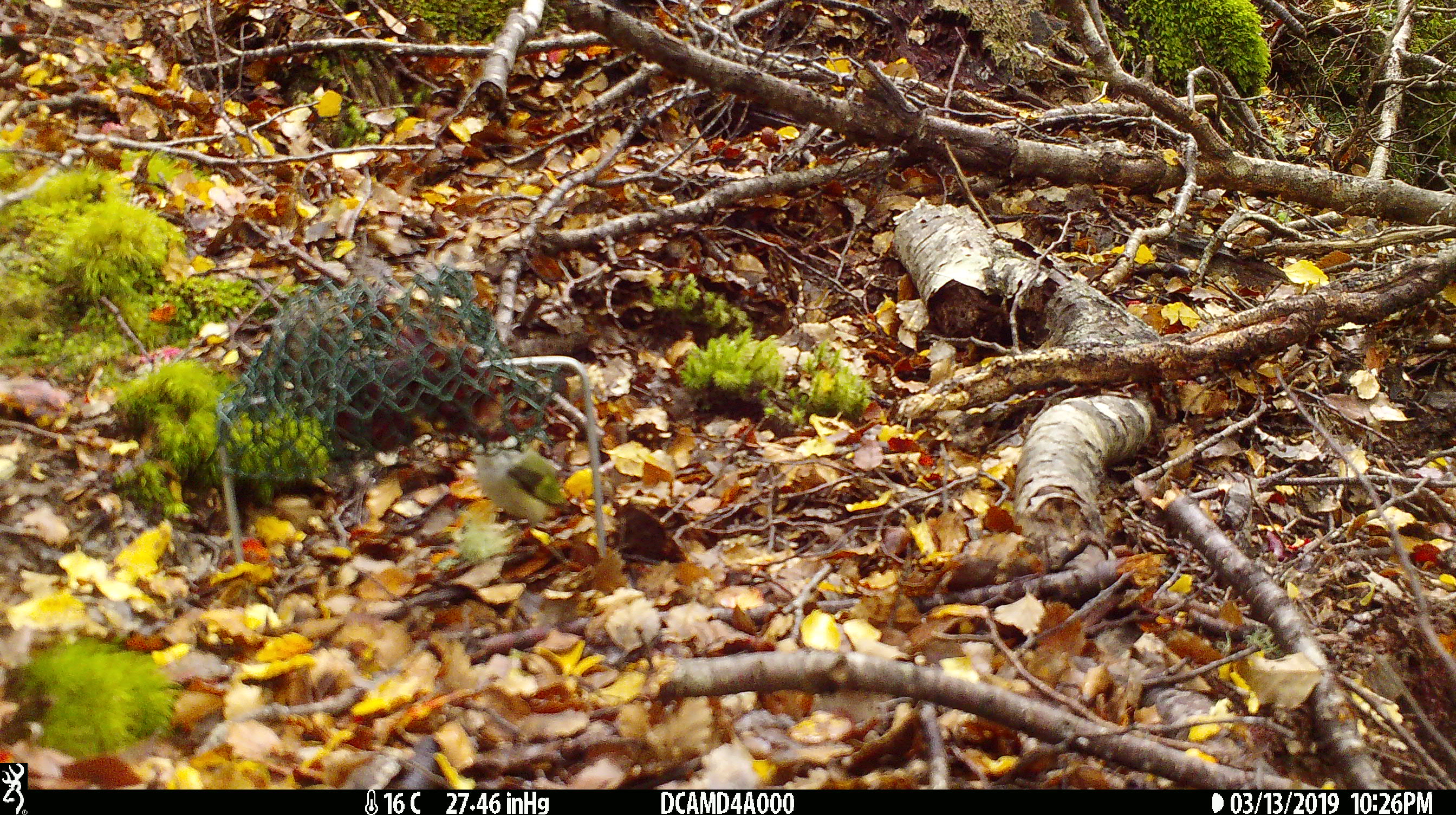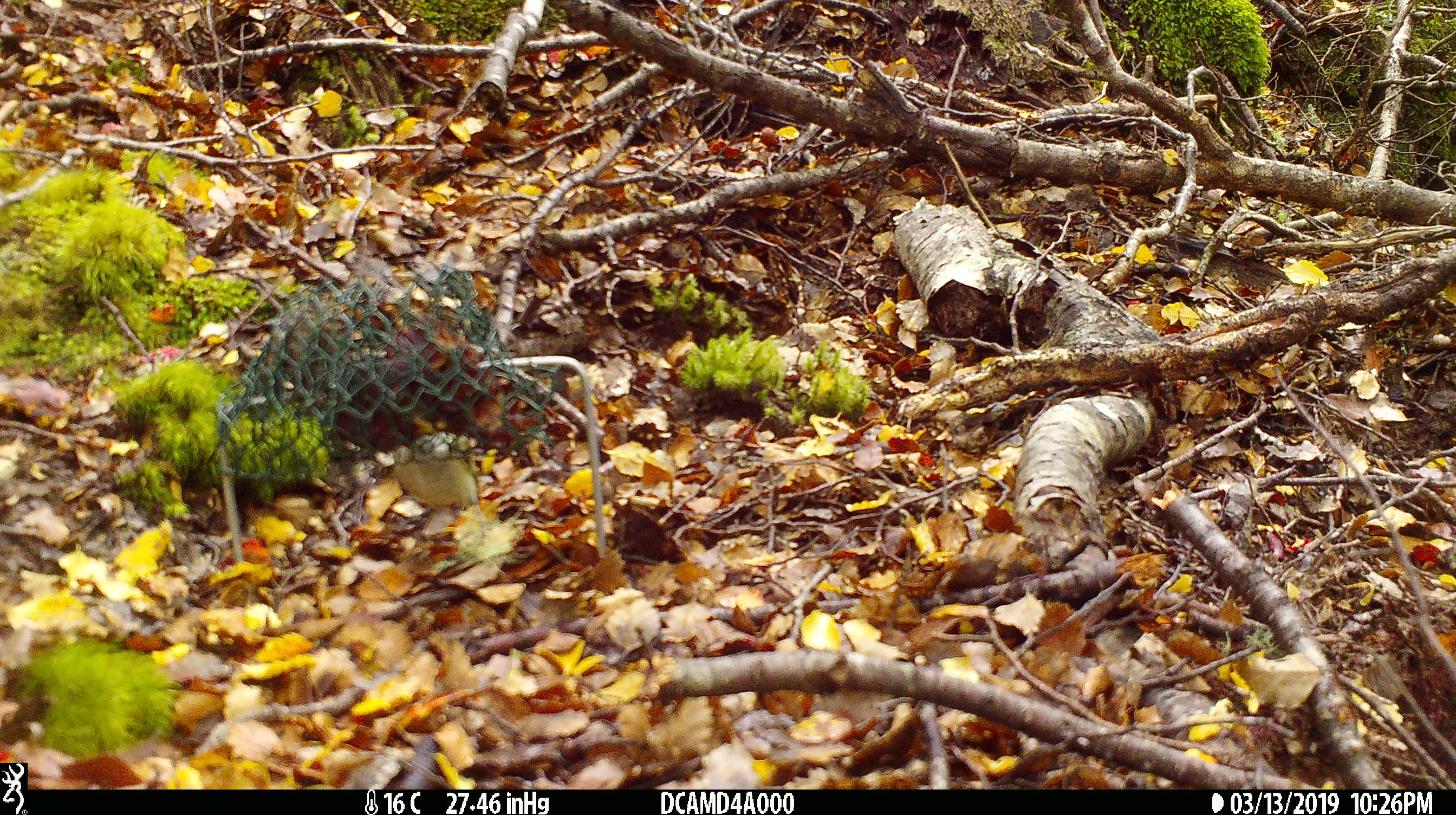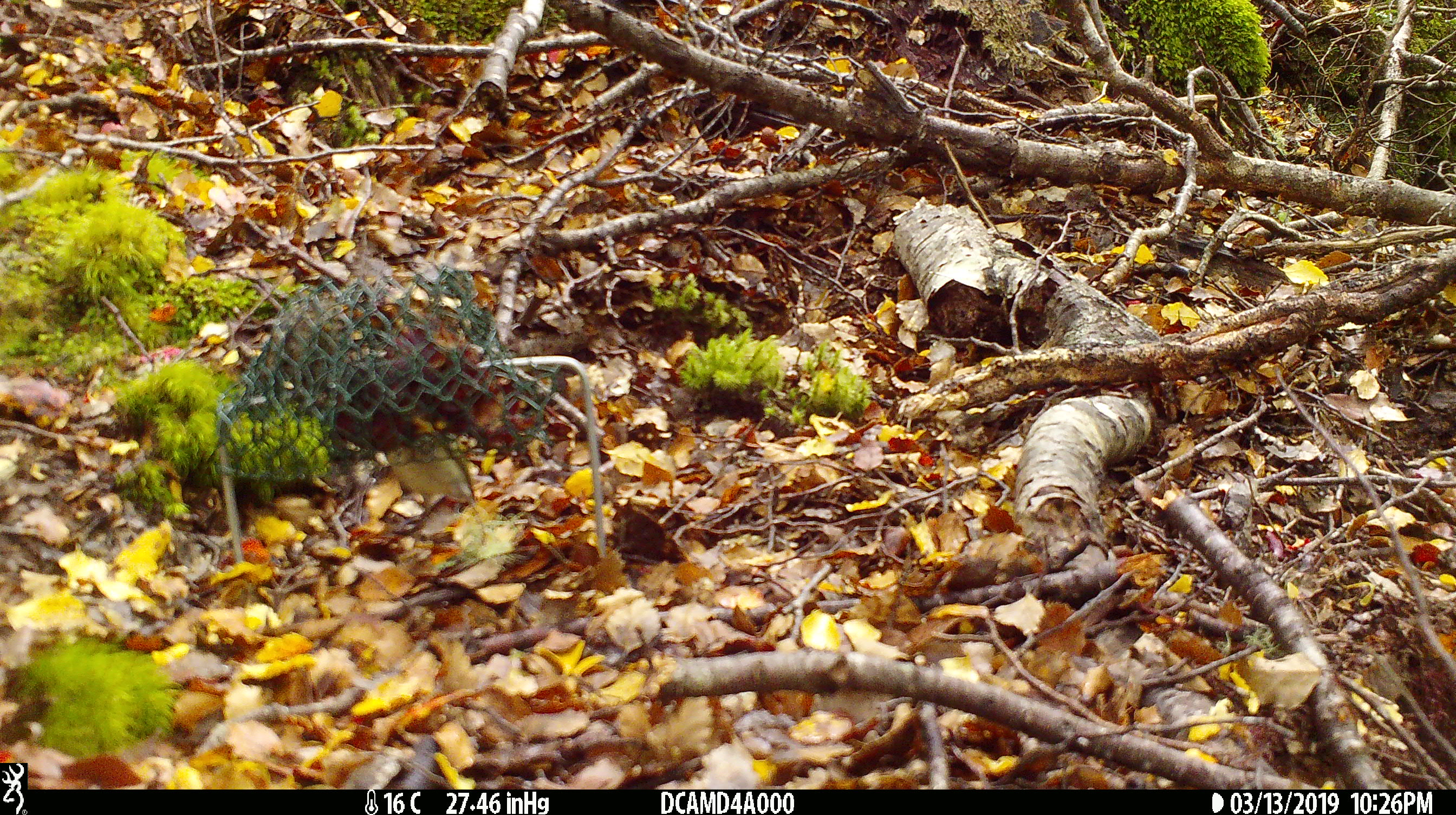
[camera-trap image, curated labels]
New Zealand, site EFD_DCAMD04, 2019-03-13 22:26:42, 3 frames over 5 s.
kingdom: Animalia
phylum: Chordata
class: Aves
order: Passeriformes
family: Acanthisittidae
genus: Acanthisitta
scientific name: Acanthisitta chloris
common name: rifleman